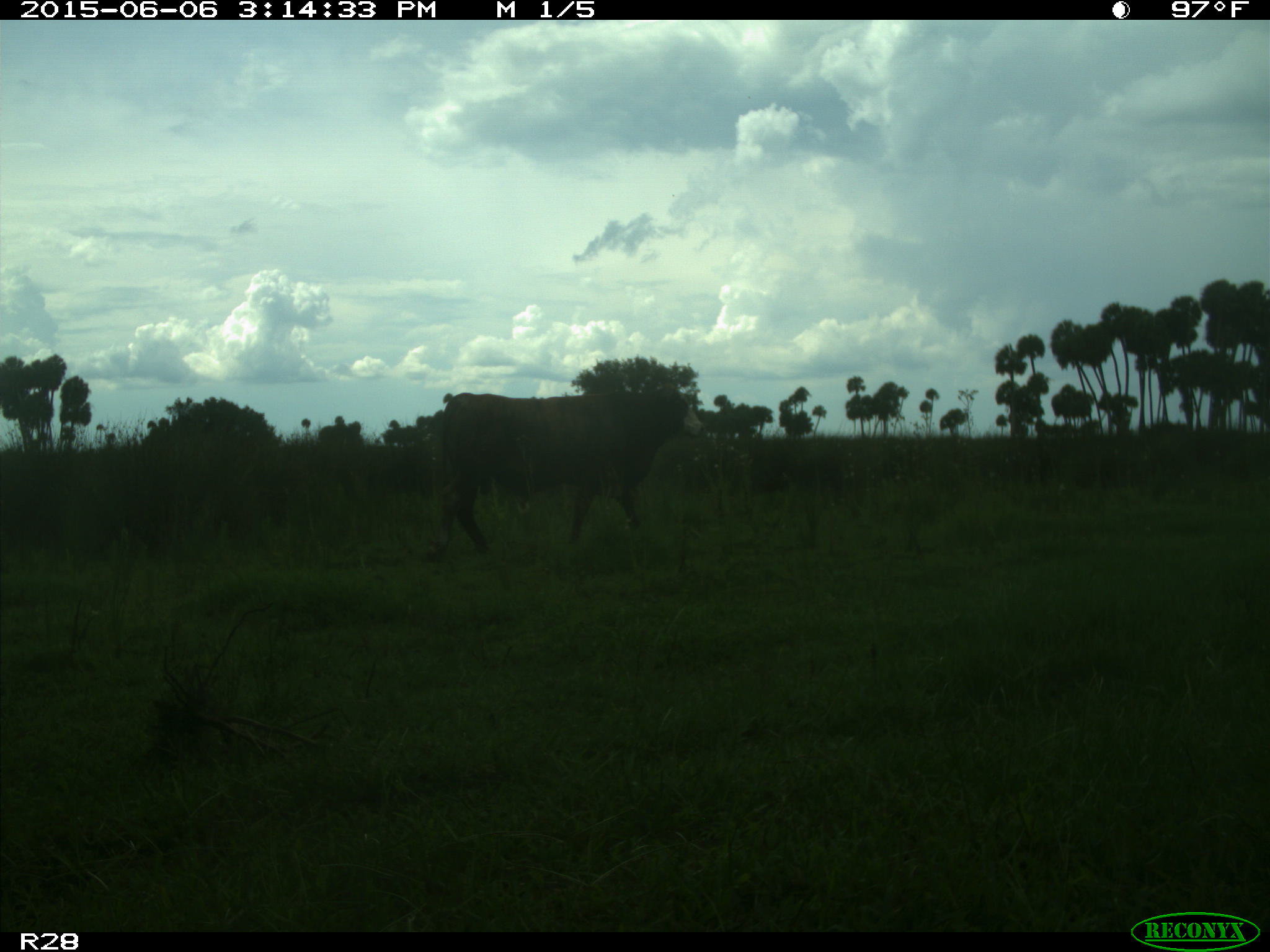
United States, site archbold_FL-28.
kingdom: Animalia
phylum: Chordata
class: Mammalia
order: Artiodactyla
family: Bovidae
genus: Bos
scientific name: Bos taurus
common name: domestic cow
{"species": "Bos taurus (domestic cow)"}